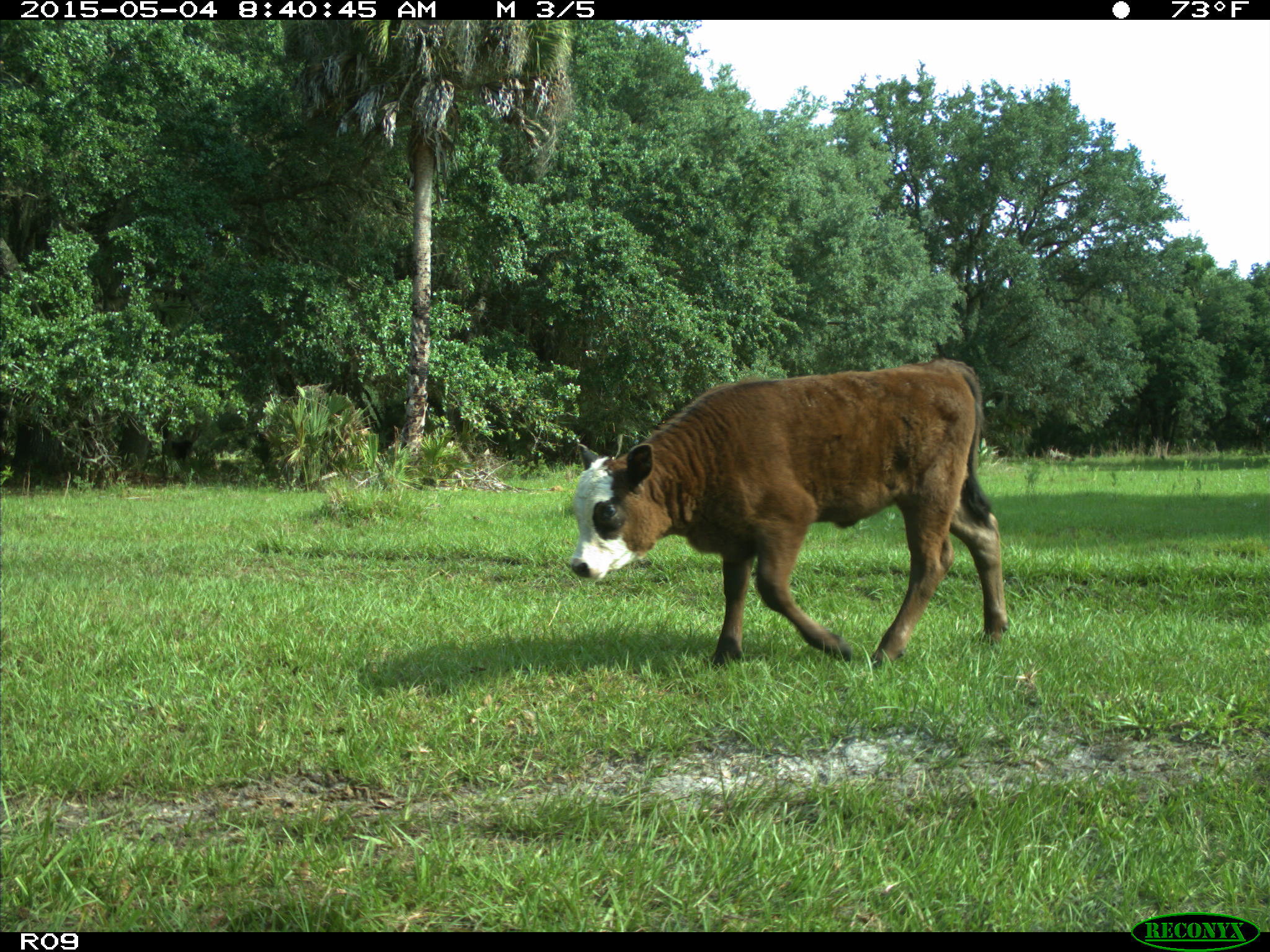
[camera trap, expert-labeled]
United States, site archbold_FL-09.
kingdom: Animalia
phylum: Chordata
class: Mammalia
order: Artiodactyla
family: Bovidae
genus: Bos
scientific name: Bos taurus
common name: domestic cow